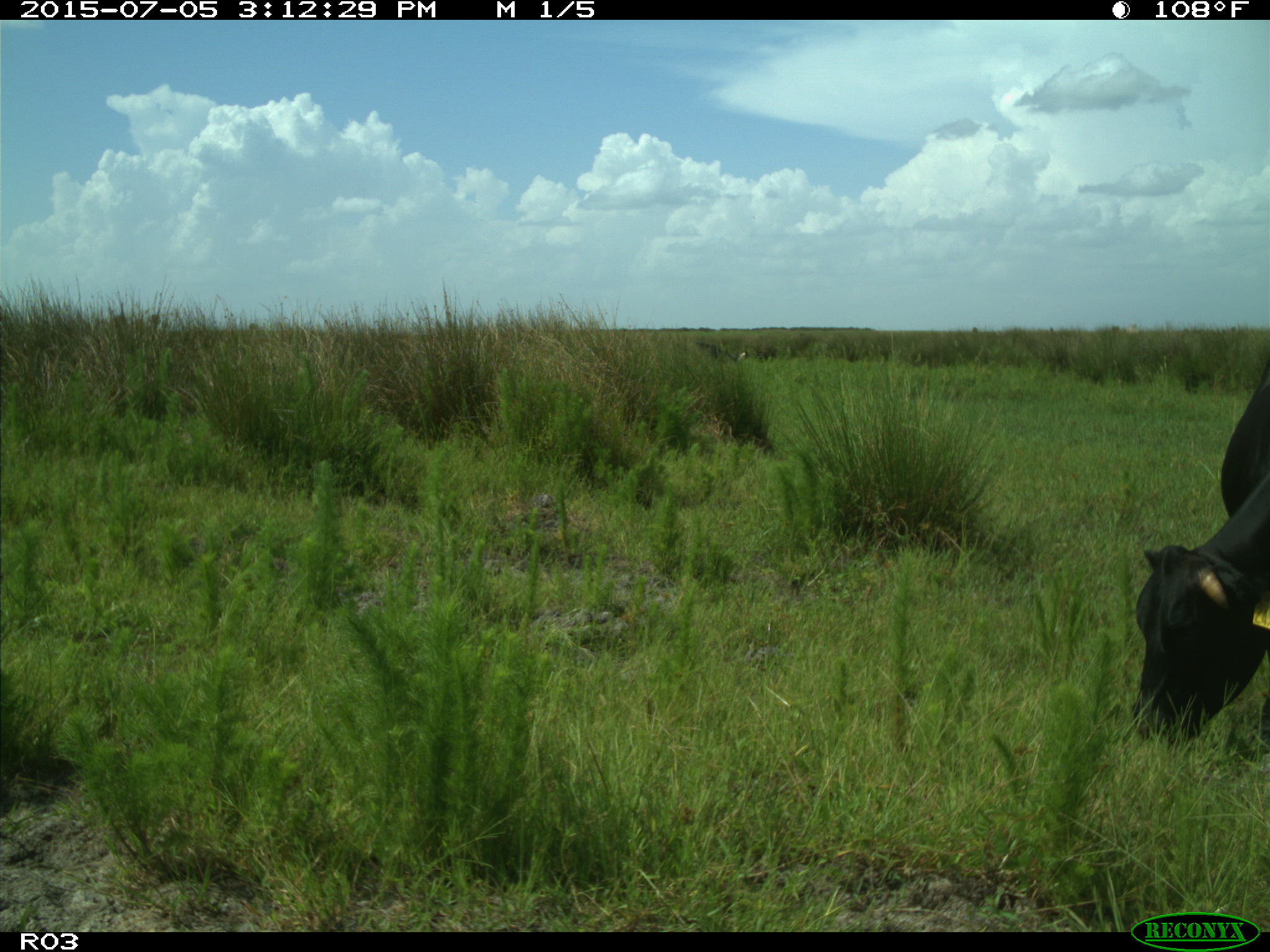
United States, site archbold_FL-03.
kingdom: Animalia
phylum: Chordata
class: Mammalia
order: Artiodactyla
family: Bovidae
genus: Bos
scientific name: Bos taurus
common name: domestic cow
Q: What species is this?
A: Bos taurus (domestic cow).